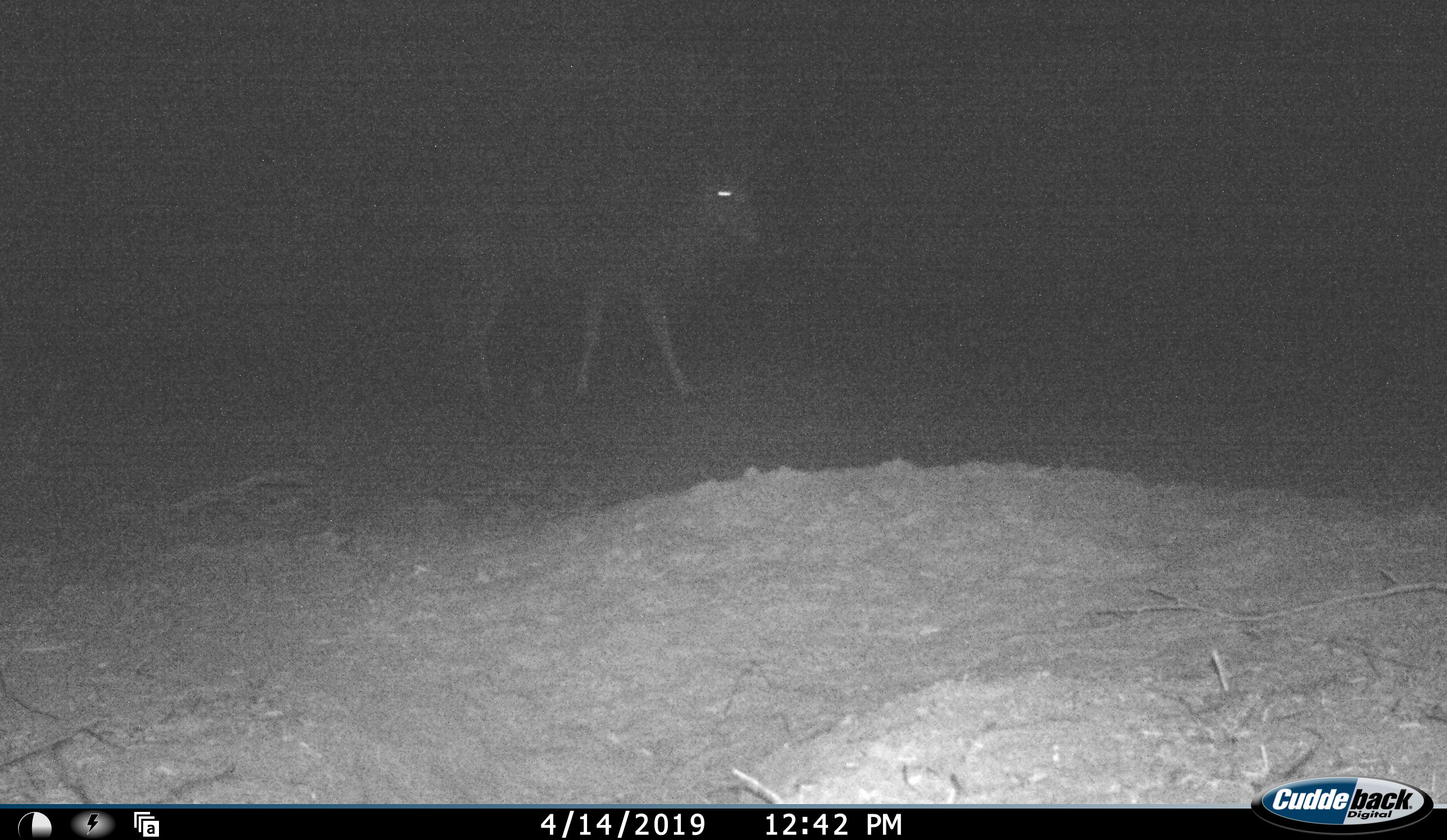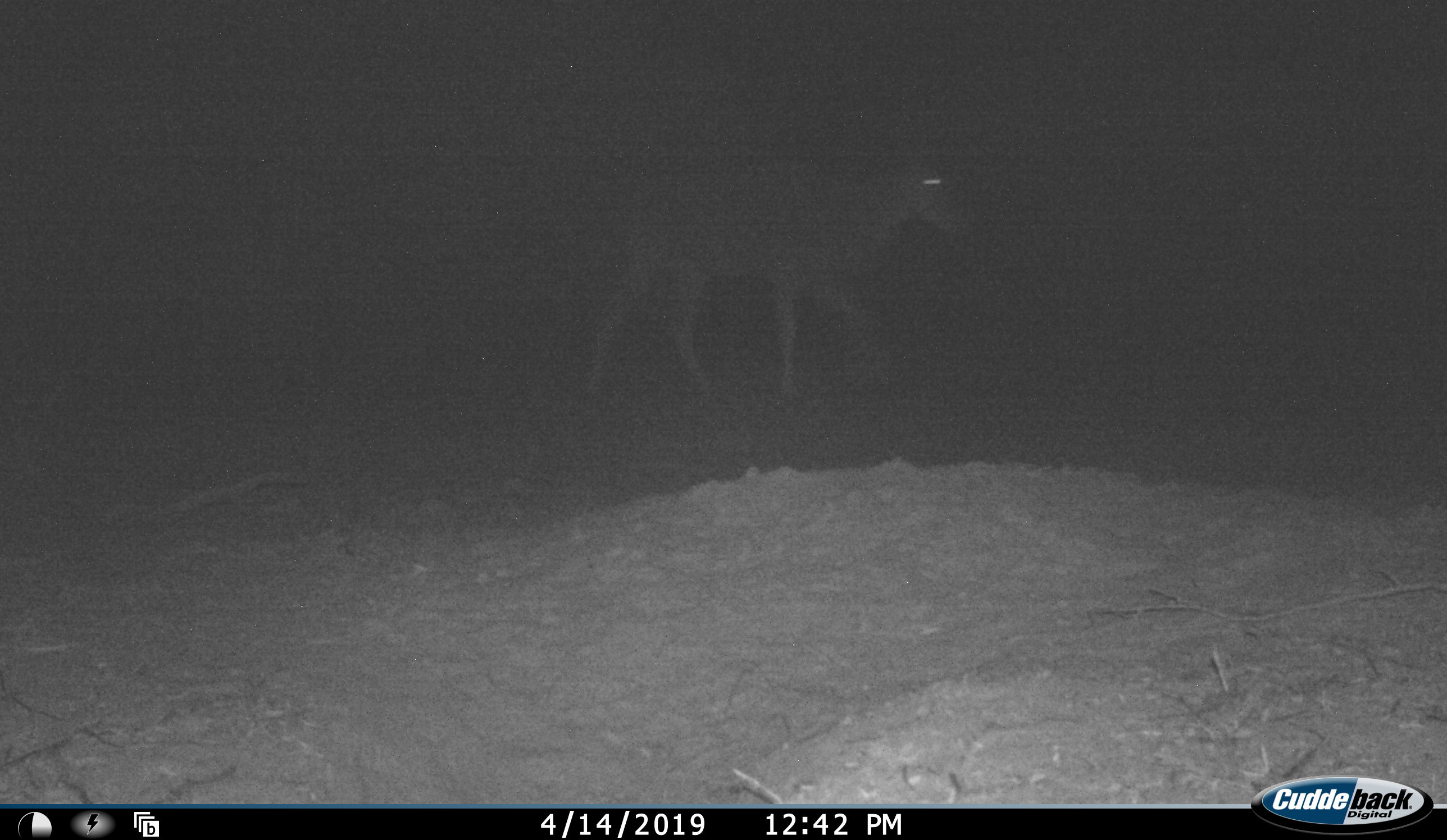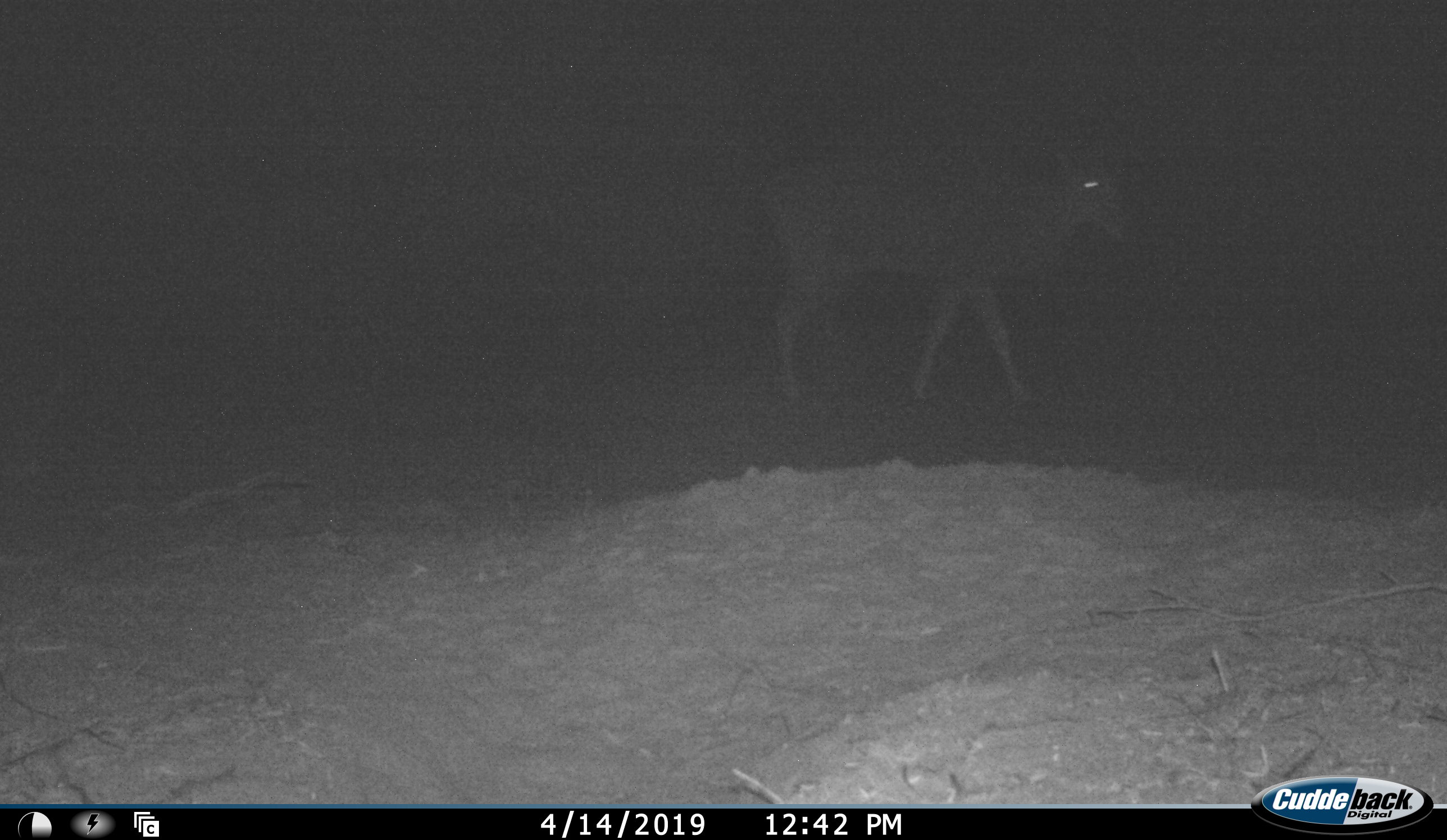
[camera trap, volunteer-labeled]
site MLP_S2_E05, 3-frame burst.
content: unidentified animal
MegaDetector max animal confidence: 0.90